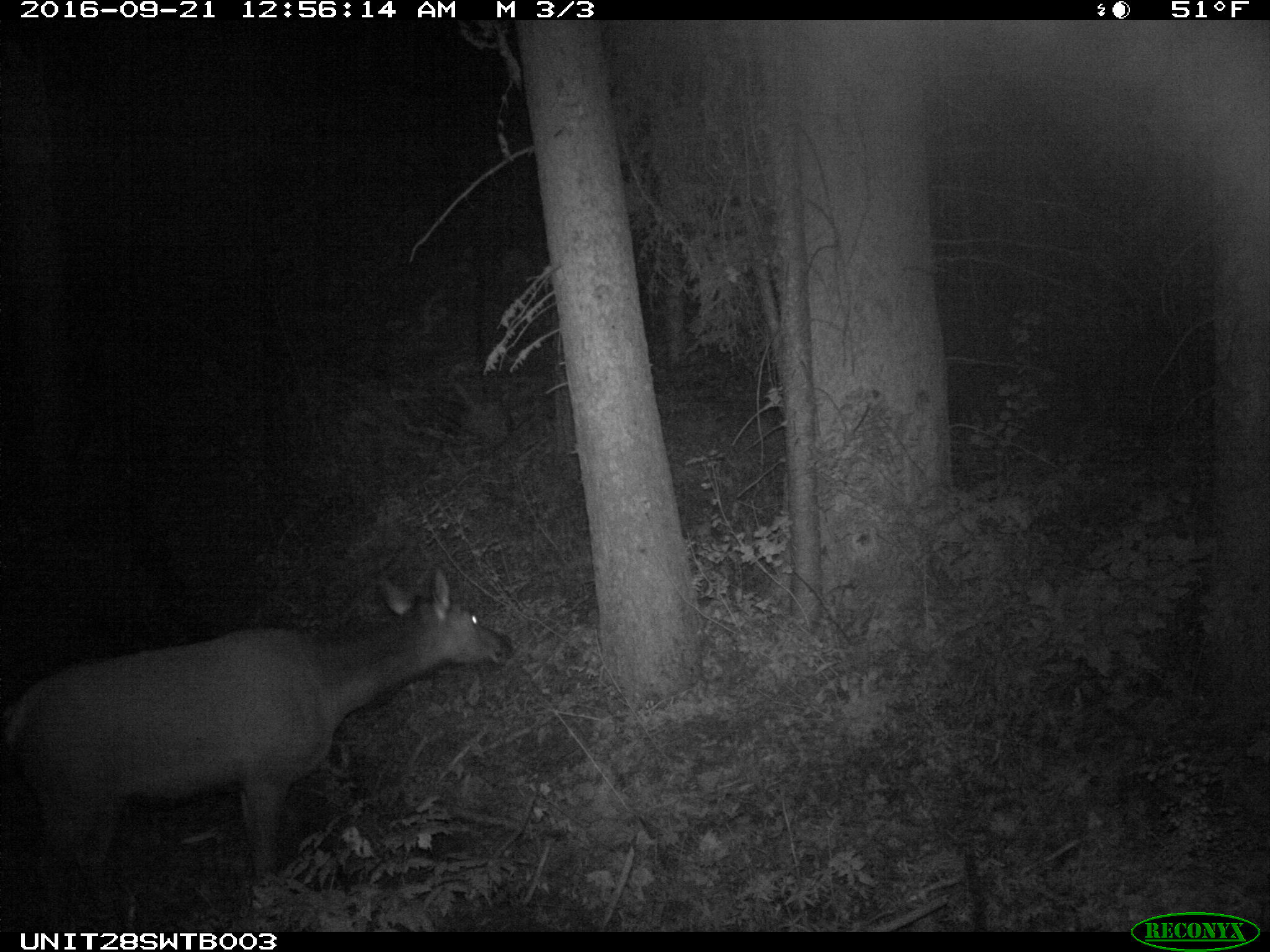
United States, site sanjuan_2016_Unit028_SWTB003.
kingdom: Animalia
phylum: Chordata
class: Mammalia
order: Artiodactyla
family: Cervidae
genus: Cervus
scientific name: Cervus elaphus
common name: red deer